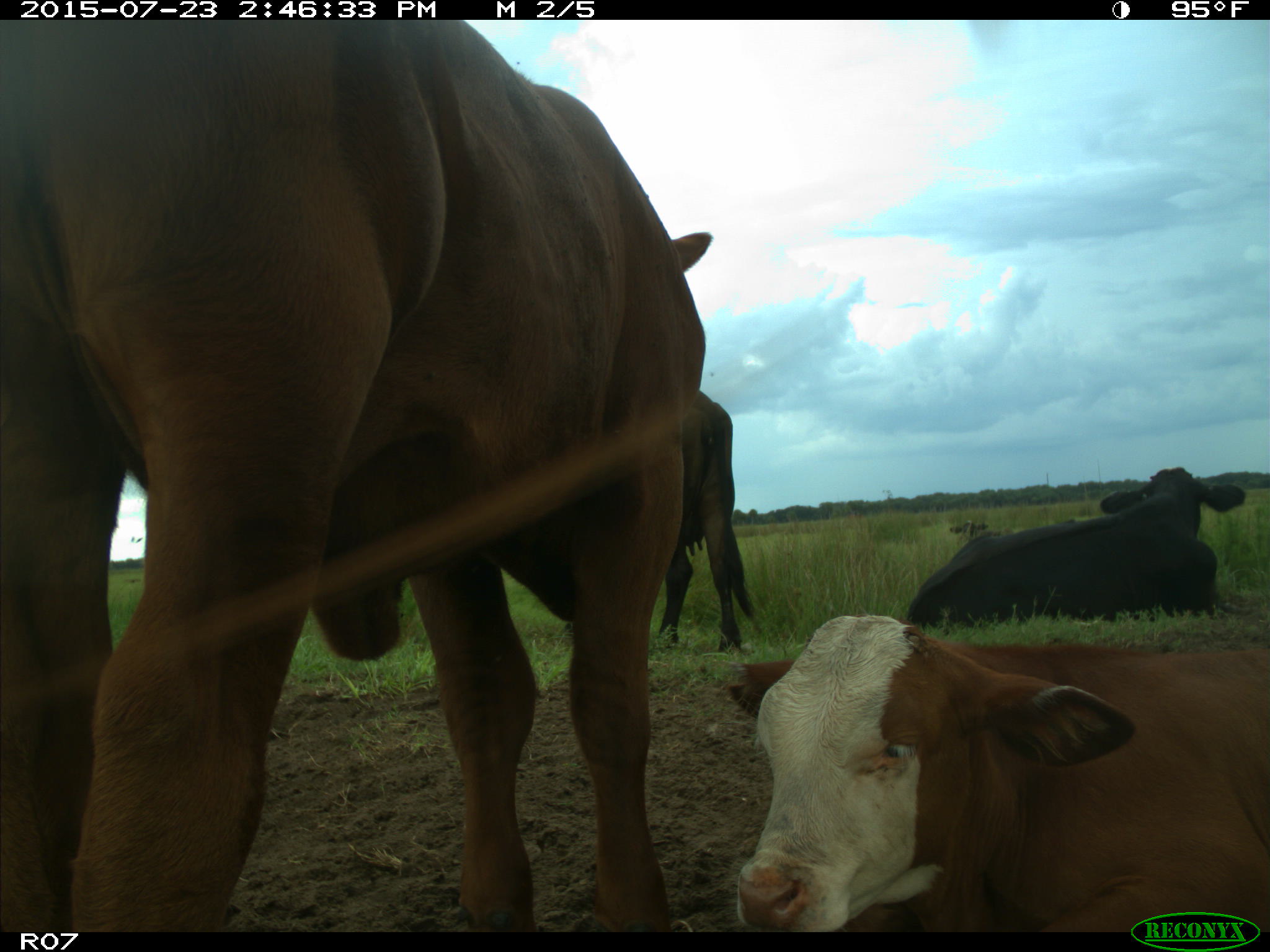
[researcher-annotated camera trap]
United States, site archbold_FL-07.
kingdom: Animalia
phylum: Chordata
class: Mammalia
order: Artiodactyla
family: Bovidae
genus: Bos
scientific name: Bos taurus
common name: domestic cow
Bos taurus (domestic cow).